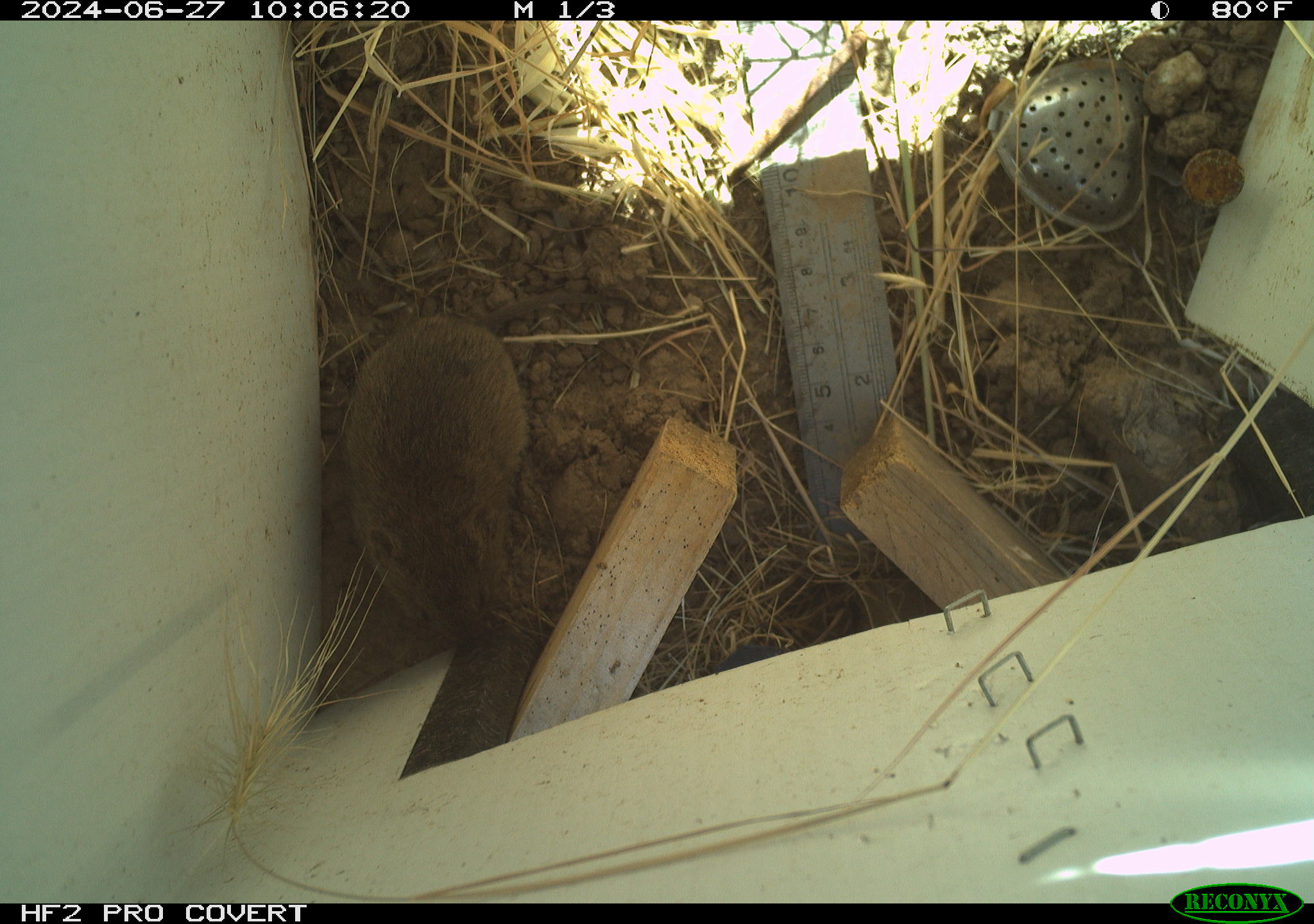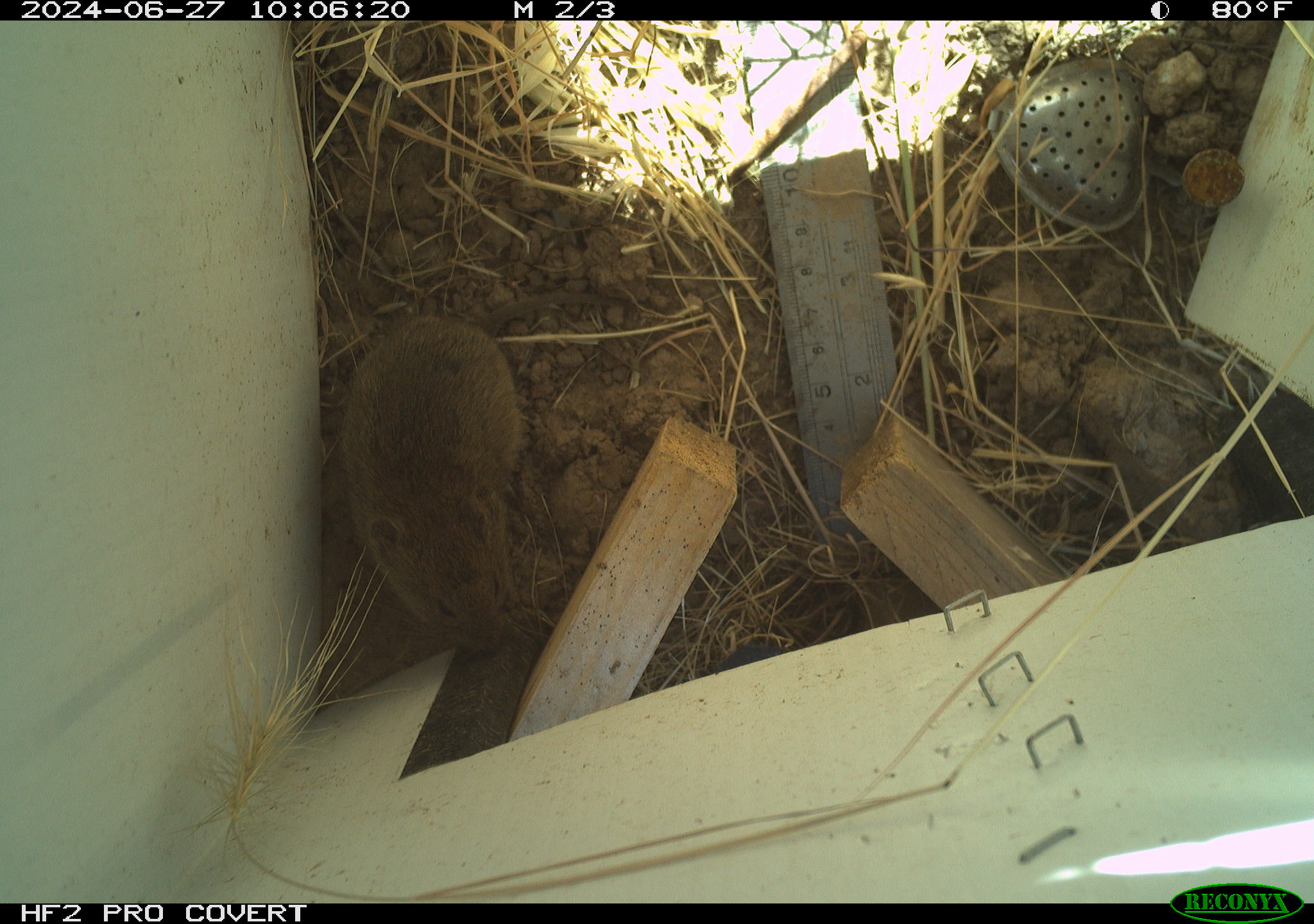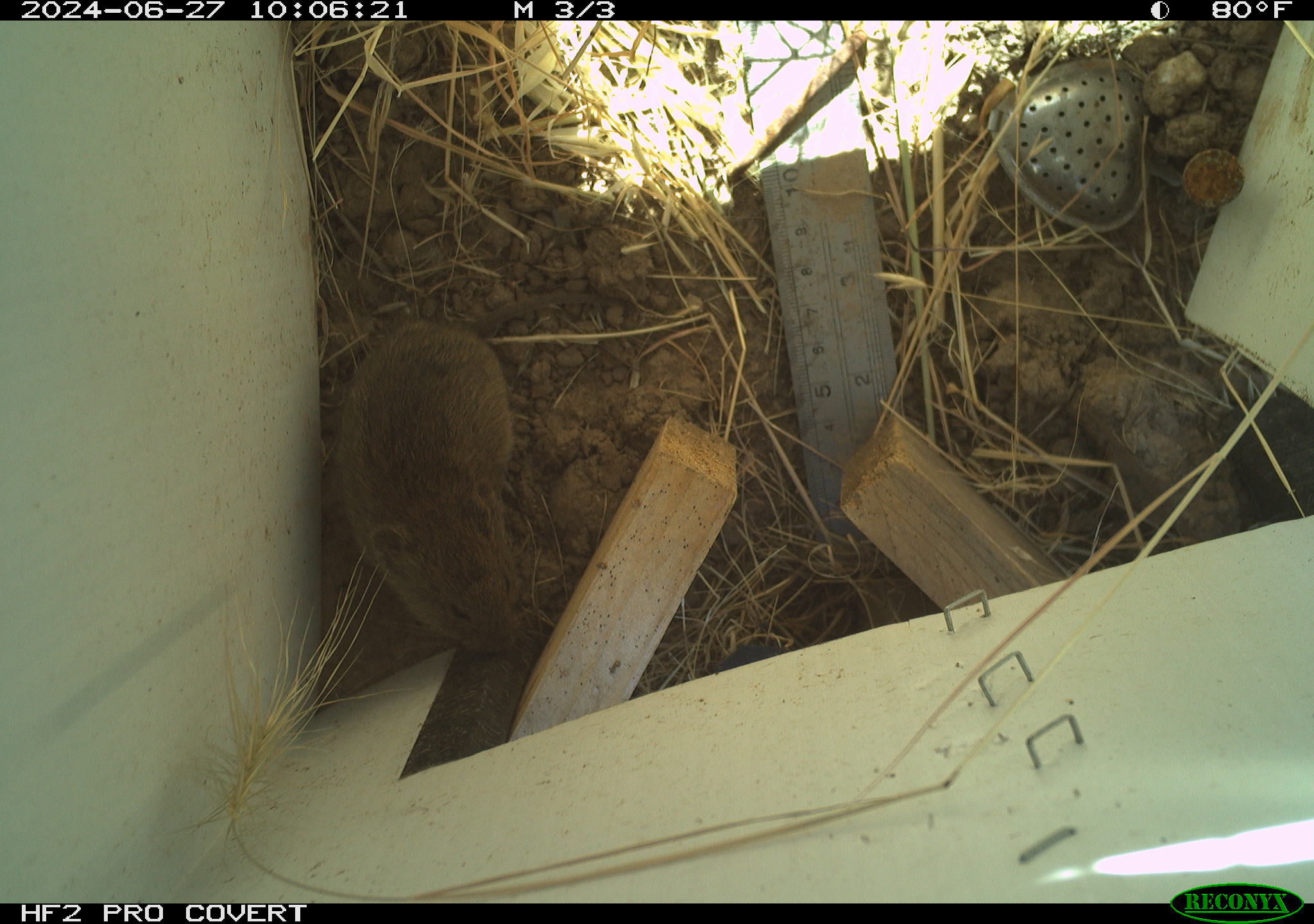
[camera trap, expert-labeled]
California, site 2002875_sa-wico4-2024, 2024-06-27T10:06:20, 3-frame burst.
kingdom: Animalia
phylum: Chordata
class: Mammalia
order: Rodentia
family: Cricetidae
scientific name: Arvicolinae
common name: voles, lemmings, and muskrats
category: arvicolinae subfamily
Arvicolinae subfamily (voles, lemmings, and muskrats) (Arvicolinae).